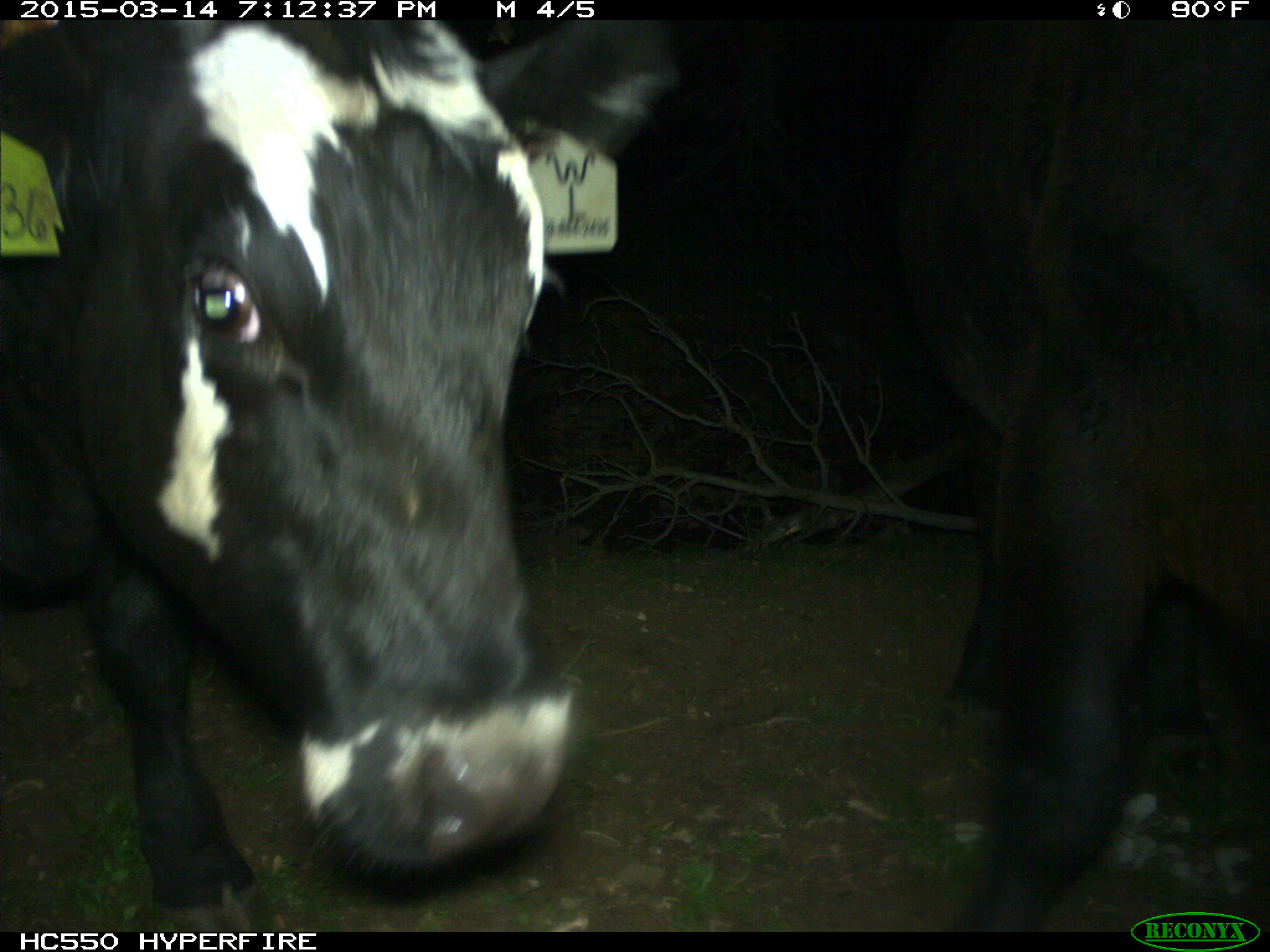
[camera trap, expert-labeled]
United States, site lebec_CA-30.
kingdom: Animalia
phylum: Chordata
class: Mammalia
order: Artiodactyla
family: Bovidae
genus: Bos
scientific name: Bos taurus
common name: domestic cow